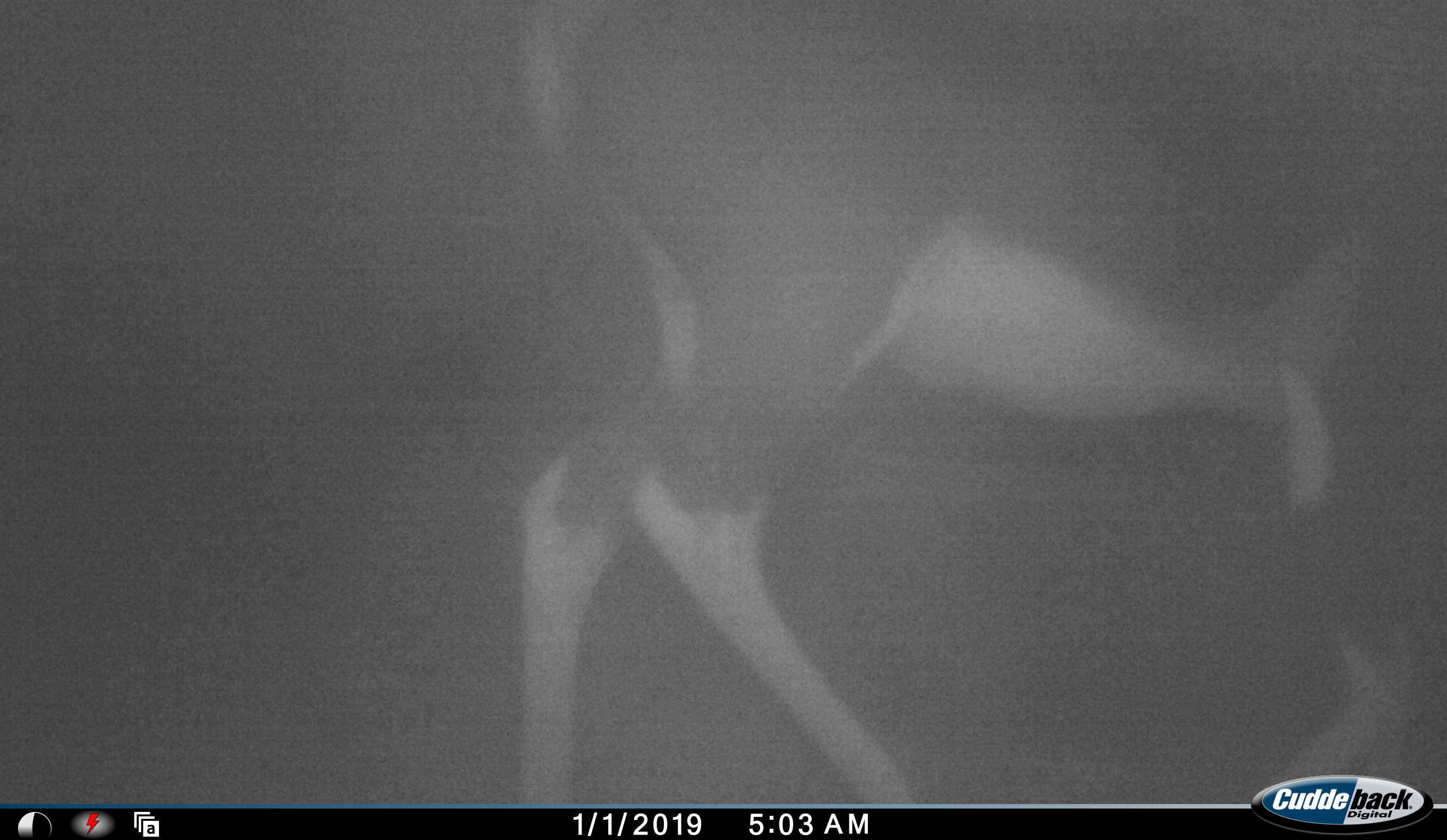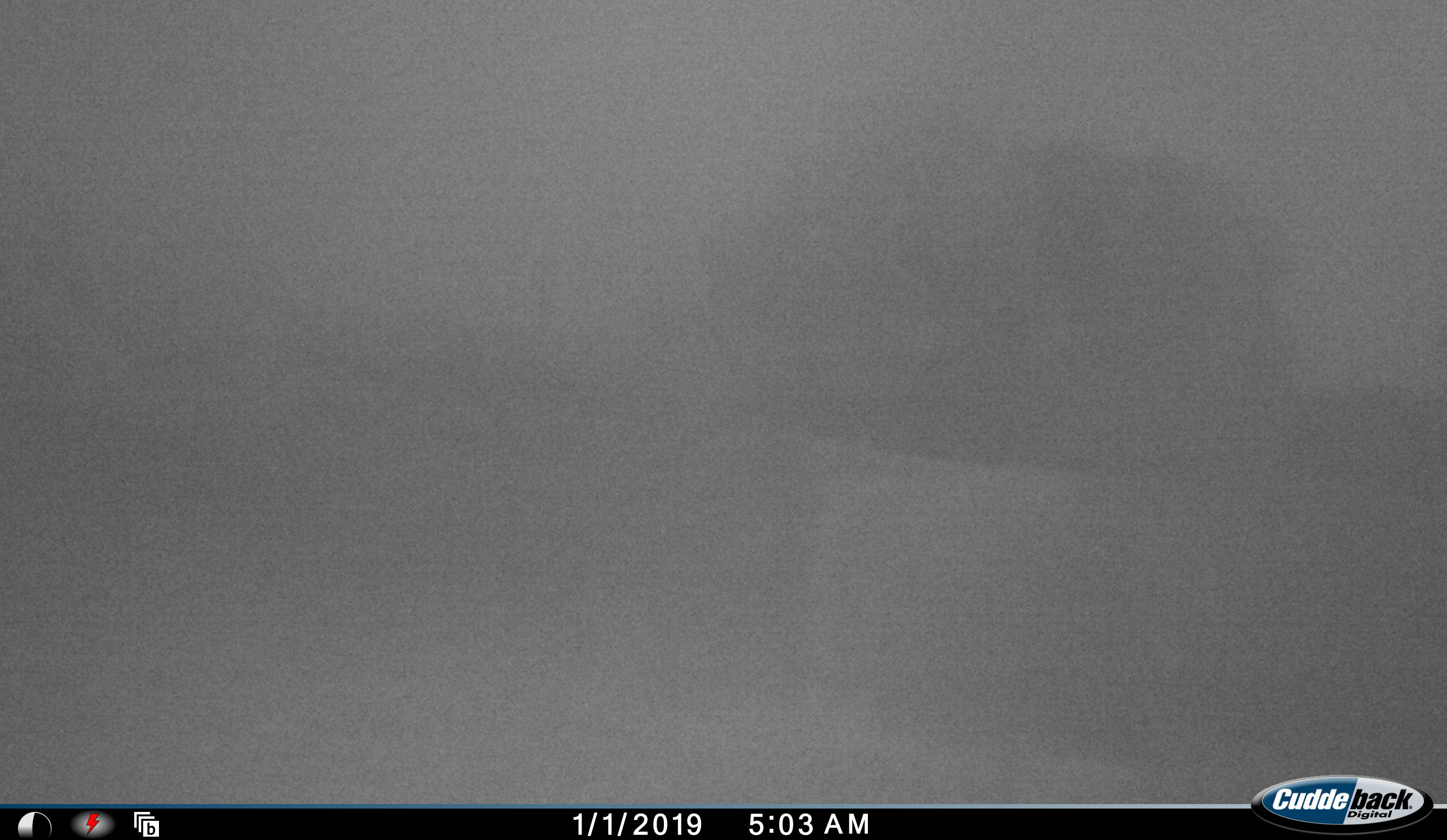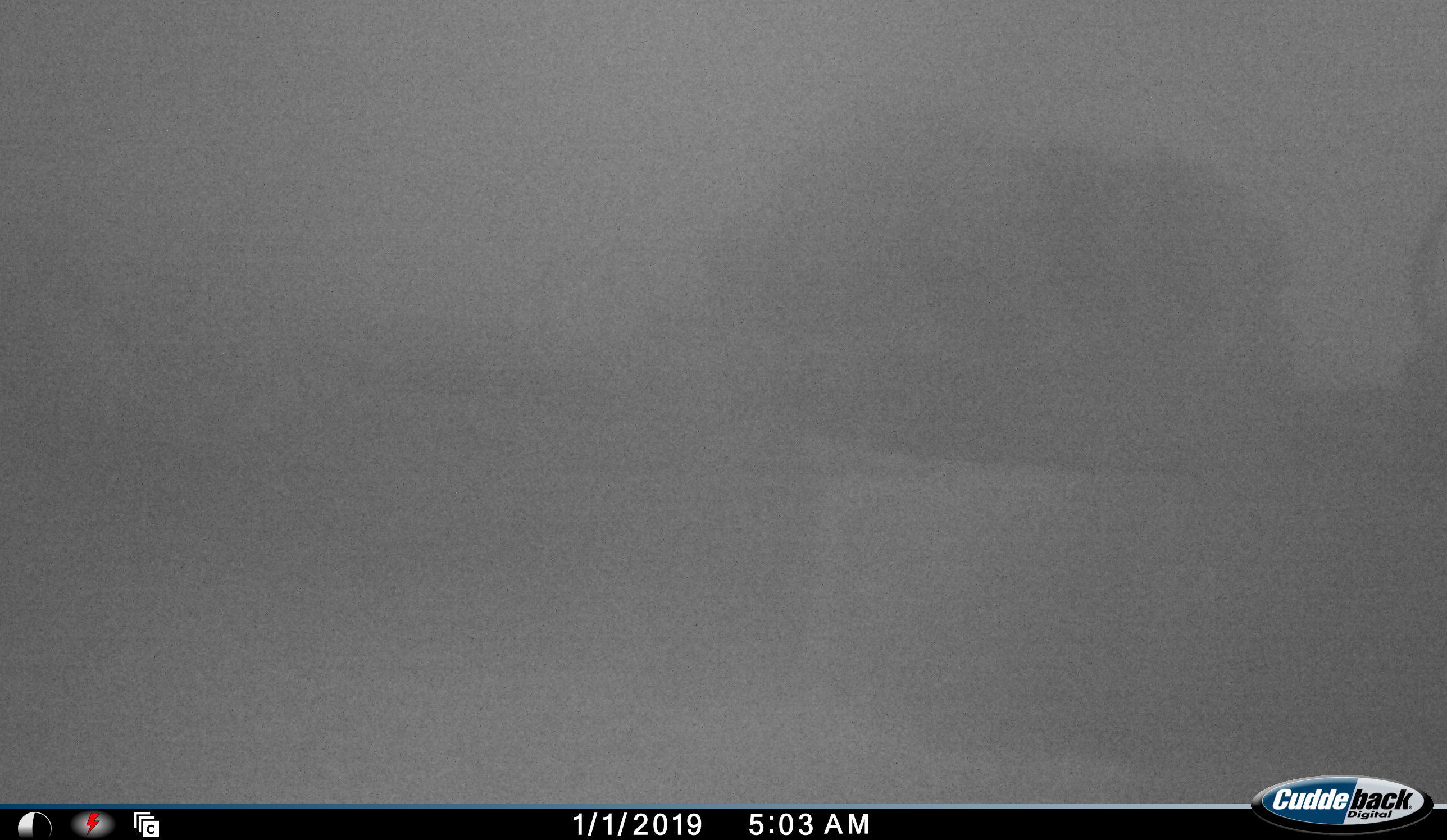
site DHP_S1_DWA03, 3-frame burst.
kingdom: Animalia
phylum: Chordata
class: Mammalia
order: Artiodactyla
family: Bovidae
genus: Damaliscus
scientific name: Damaliscus pygargus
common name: bontebok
Bontebok (Damaliscus pygargus), count 1. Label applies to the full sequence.